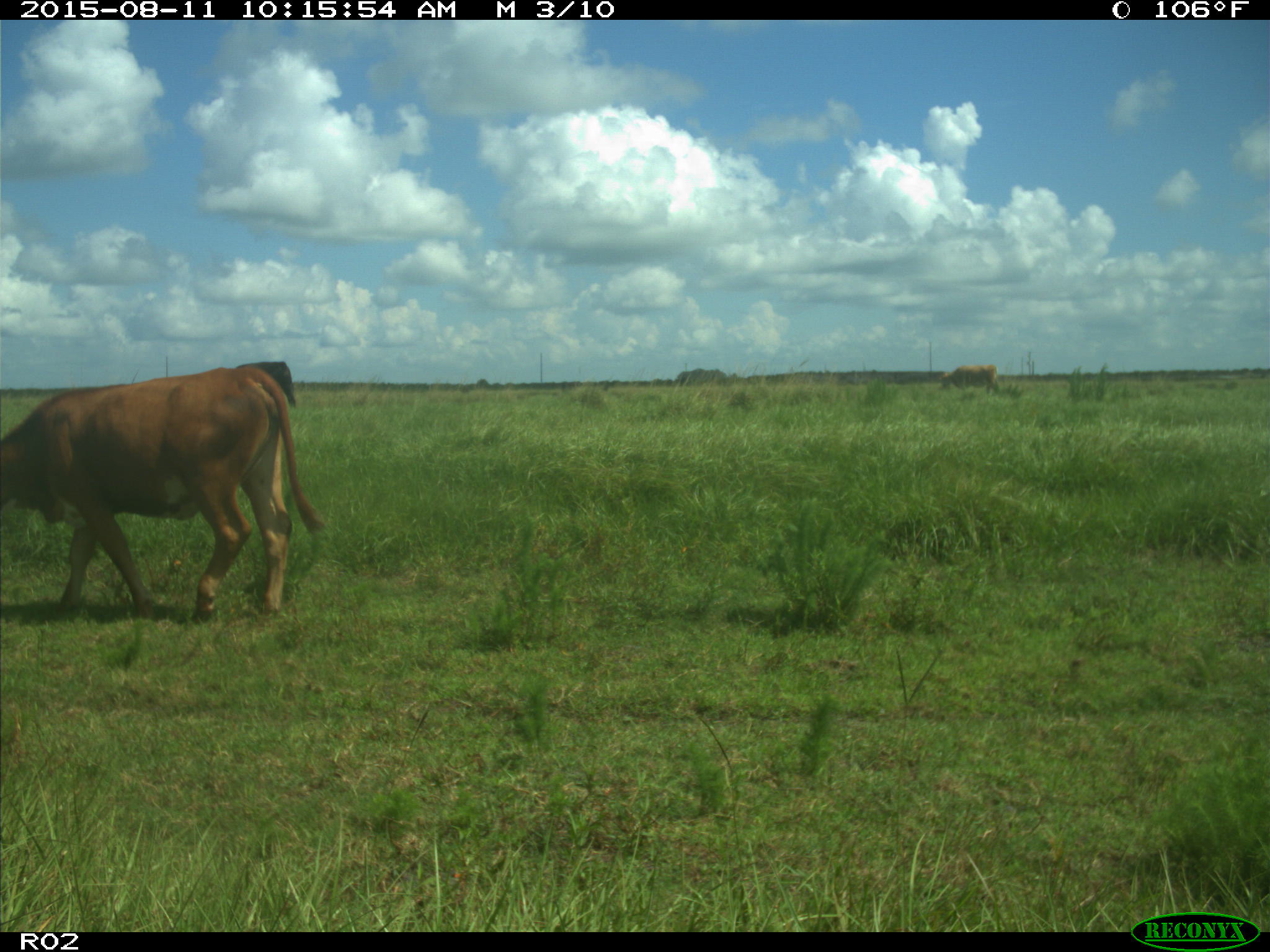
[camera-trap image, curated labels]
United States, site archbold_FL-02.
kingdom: Animalia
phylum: Chordata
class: Mammalia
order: Artiodactyla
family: Bovidae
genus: Bos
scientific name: Bos taurus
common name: domestic cow